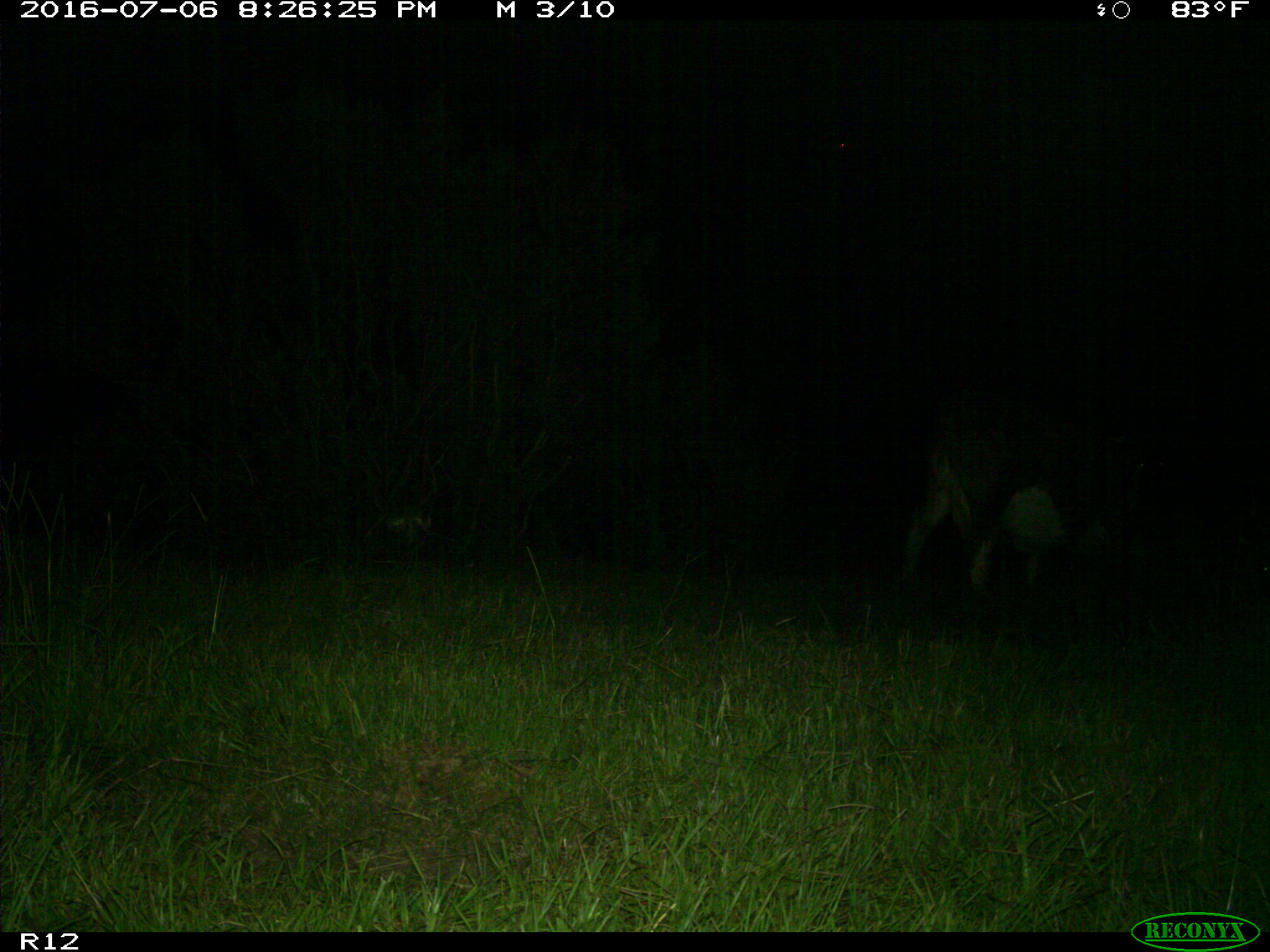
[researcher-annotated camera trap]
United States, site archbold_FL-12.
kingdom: Animalia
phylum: Chordata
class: Mammalia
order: Artiodactyla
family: Bovidae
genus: Bos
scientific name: Bos taurus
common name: domestic cow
Bos taurus (domestic cow).